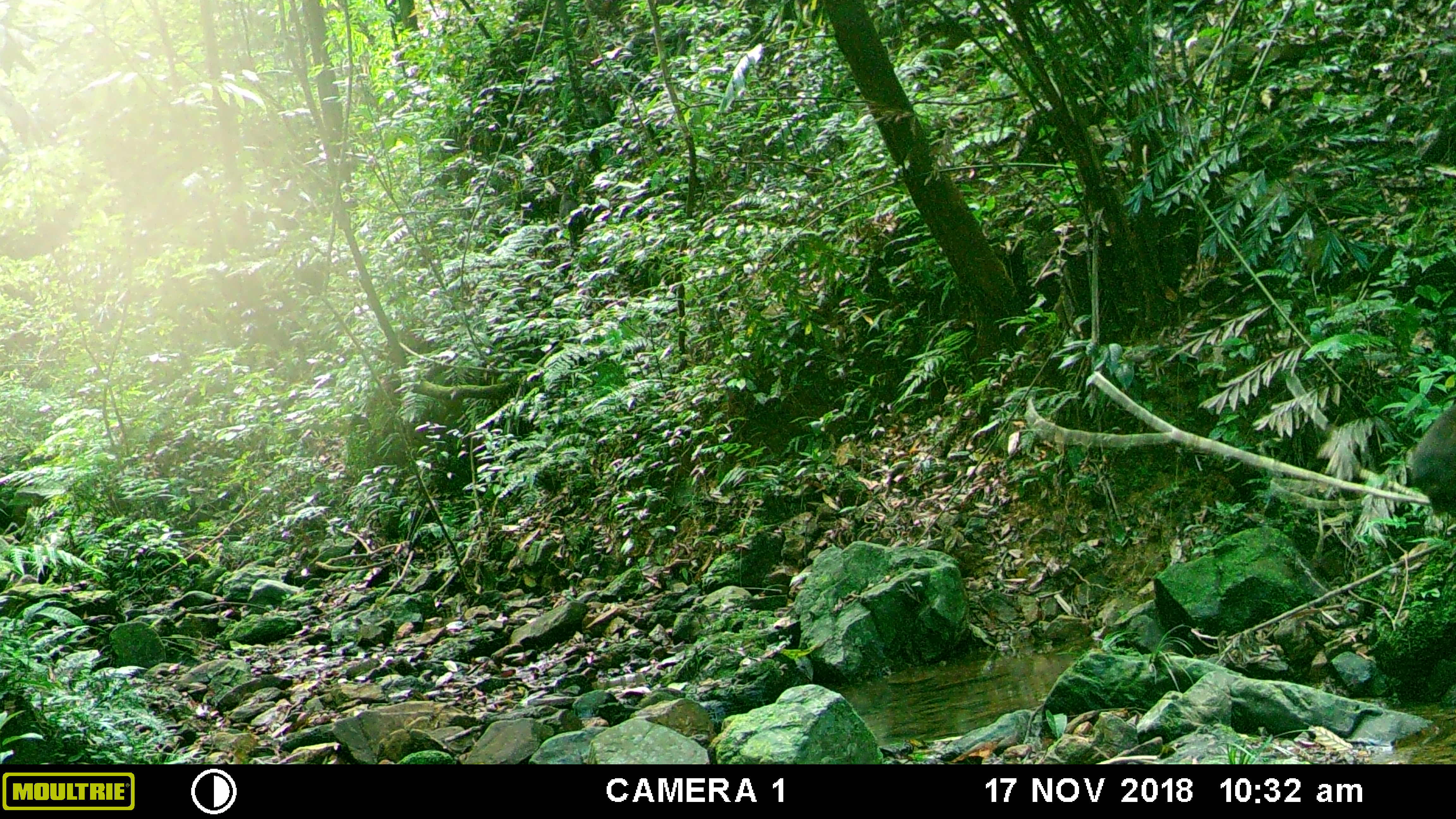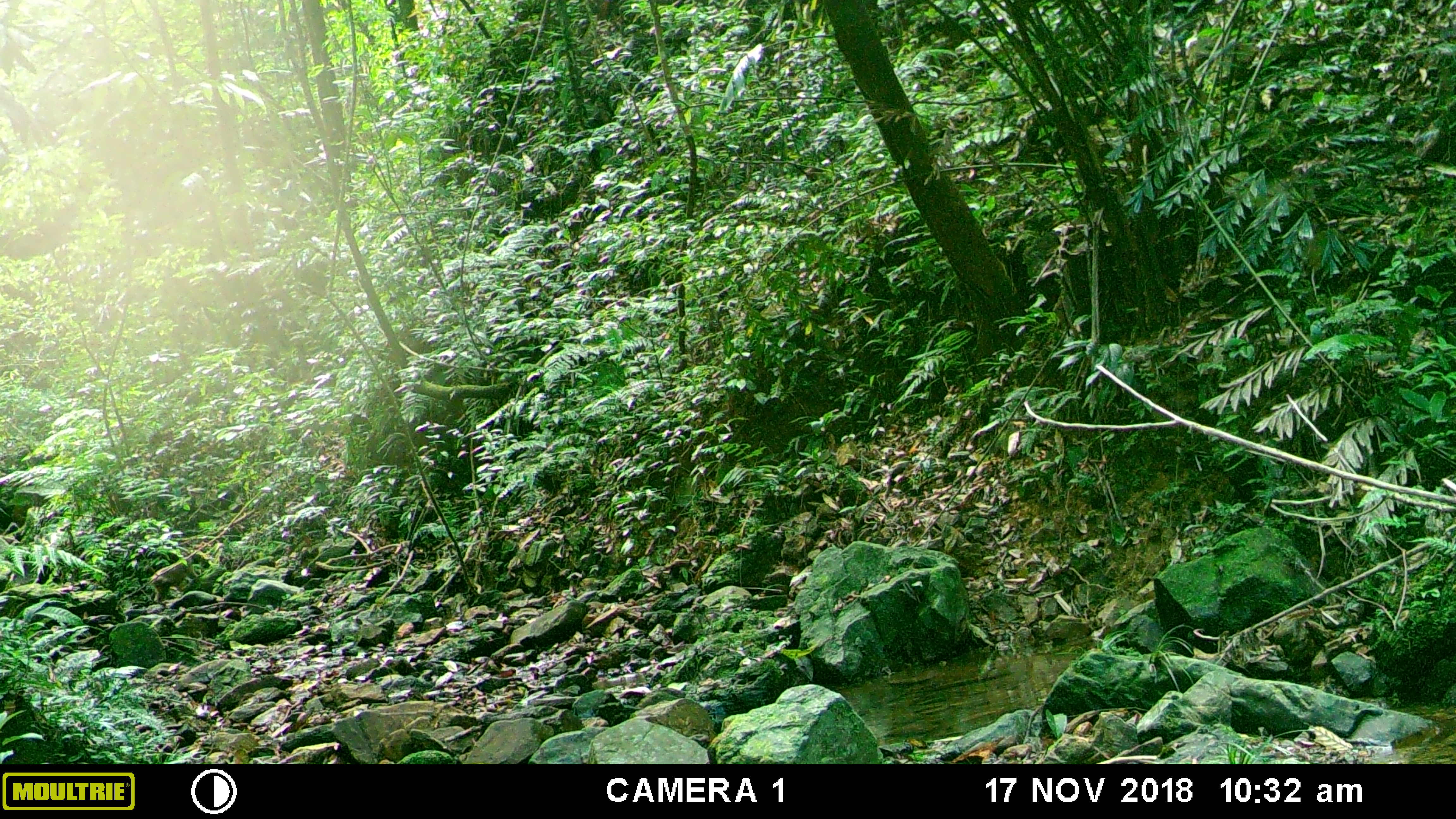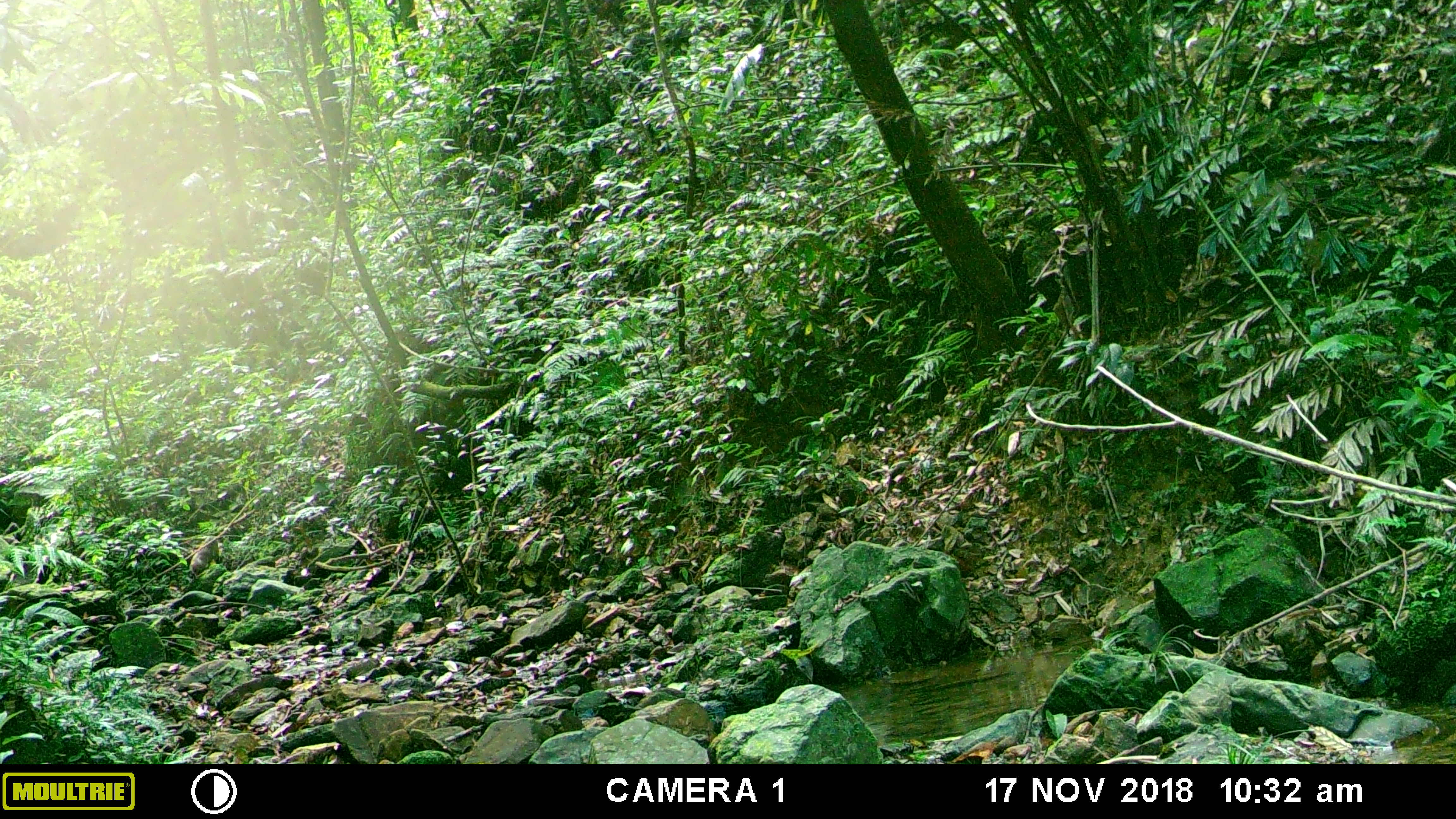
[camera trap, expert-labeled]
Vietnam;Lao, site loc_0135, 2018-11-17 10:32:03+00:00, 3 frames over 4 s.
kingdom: Animalia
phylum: Chordata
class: Mammalia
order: Primates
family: Cercopithecidae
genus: Macaca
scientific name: Macaca arctoides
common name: stump-tailed macaque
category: stump tailed macaque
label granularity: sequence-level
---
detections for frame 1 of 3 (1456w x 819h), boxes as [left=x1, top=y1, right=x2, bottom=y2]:
stump tailed macaque: [left=1410, top=399, right=1456, bottom=519]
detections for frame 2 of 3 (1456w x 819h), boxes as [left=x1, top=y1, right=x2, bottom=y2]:
stump tailed macaque: [left=151, top=556, right=194, bottom=603]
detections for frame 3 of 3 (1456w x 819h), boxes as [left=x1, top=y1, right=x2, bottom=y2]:
stump tailed macaque: [left=190, top=546, right=209, bottom=573]